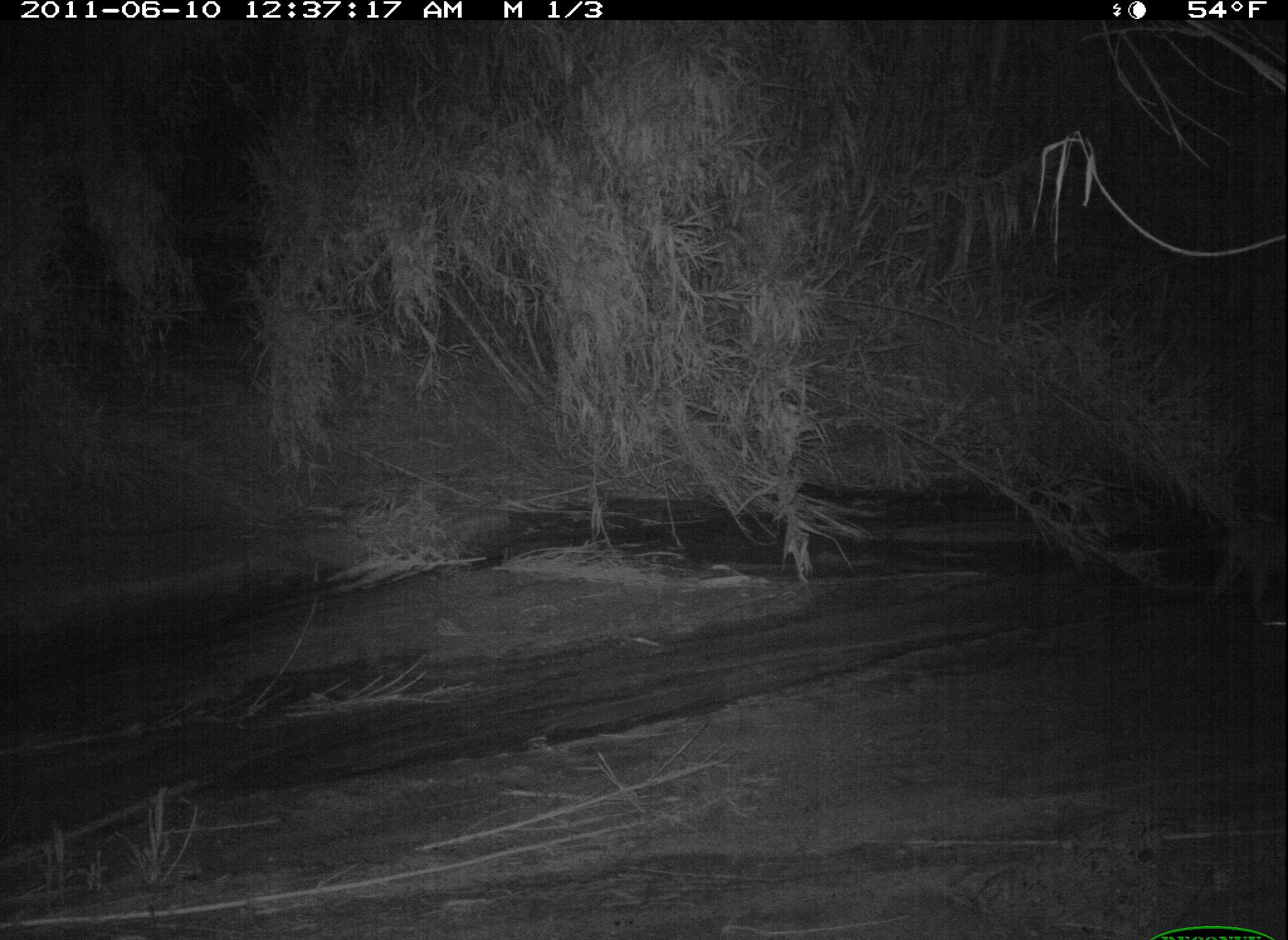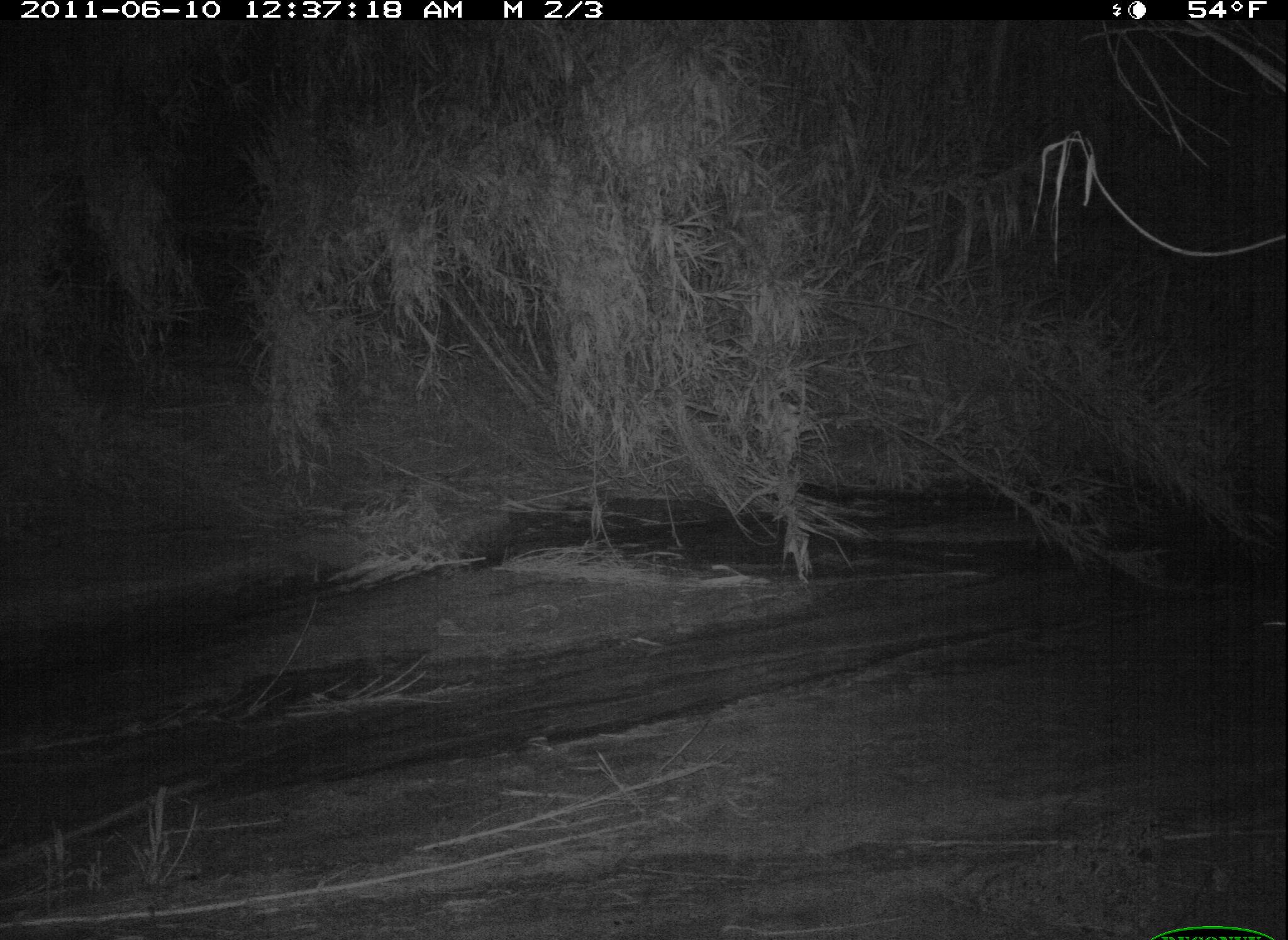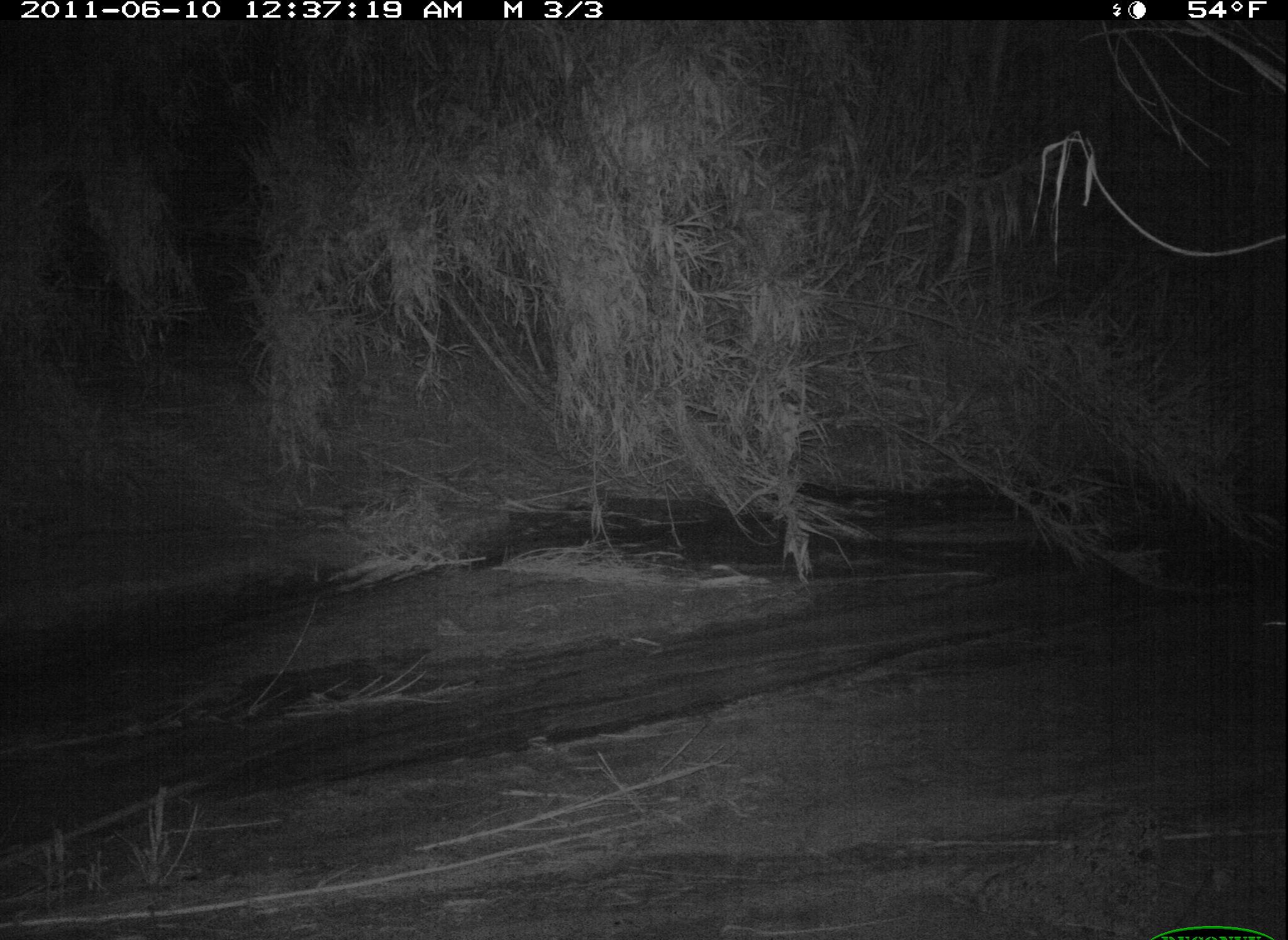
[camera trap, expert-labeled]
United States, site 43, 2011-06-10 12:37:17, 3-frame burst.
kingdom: Animalia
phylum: Chordata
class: Mammalia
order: Carnivora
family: Felidae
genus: Lynx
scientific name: Lynx rufus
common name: bobcat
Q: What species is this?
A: Bobcat (Lynx rufus).